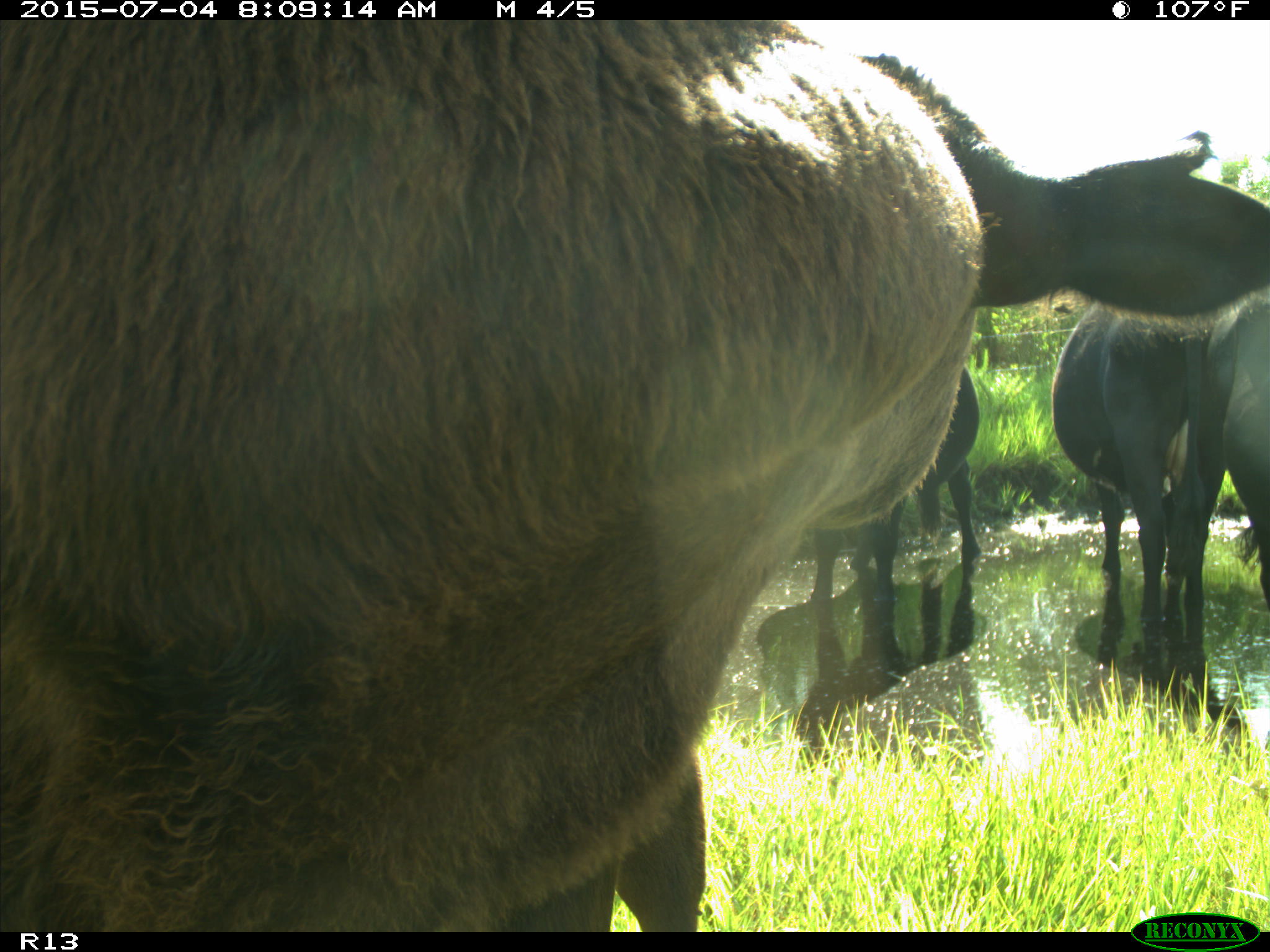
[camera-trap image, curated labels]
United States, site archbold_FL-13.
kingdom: Animalia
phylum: Chordata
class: Mammalia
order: Artiodactyla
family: Bovidae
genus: Bos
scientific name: Bos taurus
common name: domestic cow